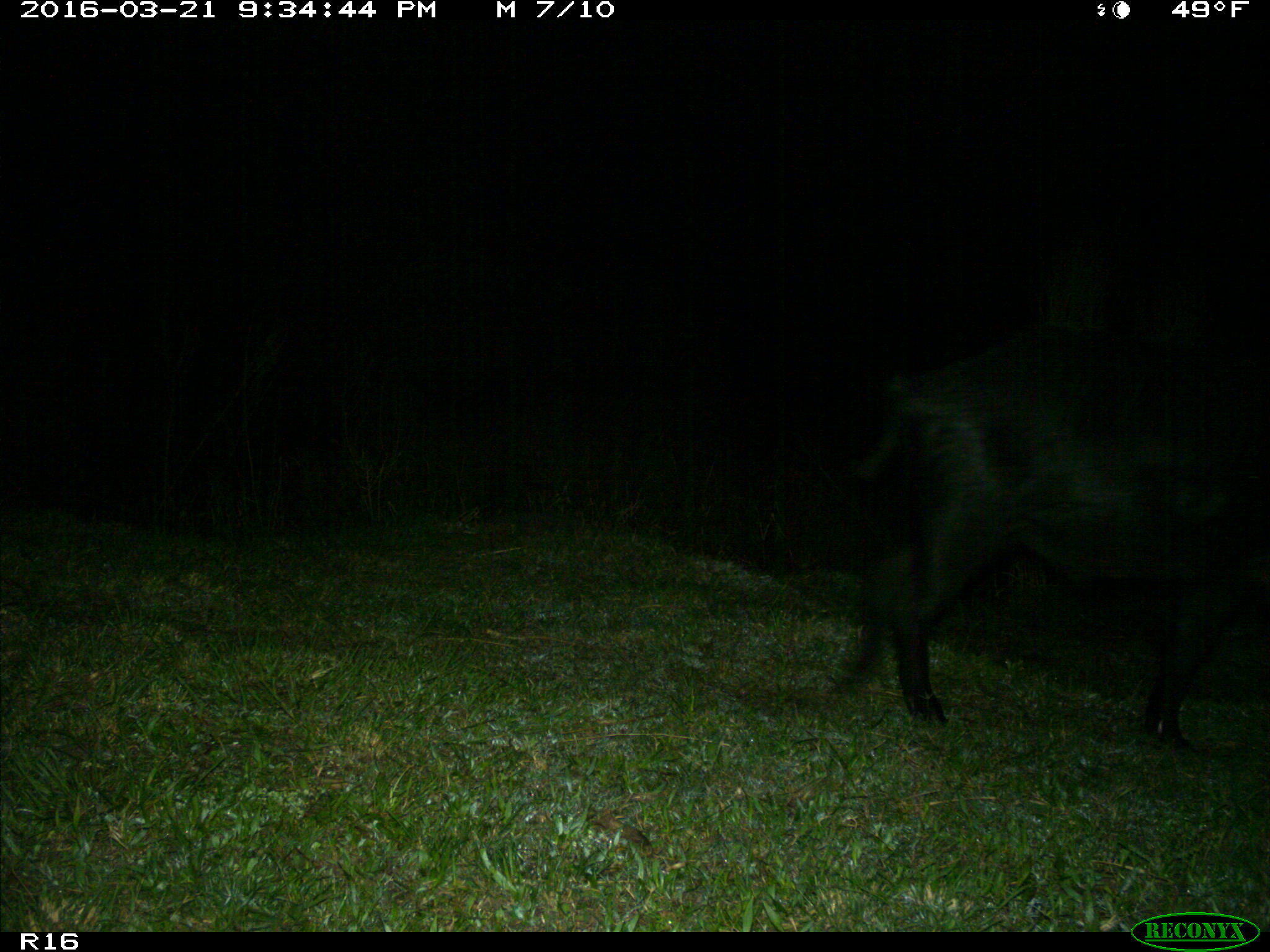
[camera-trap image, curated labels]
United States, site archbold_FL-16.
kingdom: Animalia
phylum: Chordata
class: Mammalia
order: Artiodactyla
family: Suidae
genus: Sus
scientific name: Sus scrofa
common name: wild boar